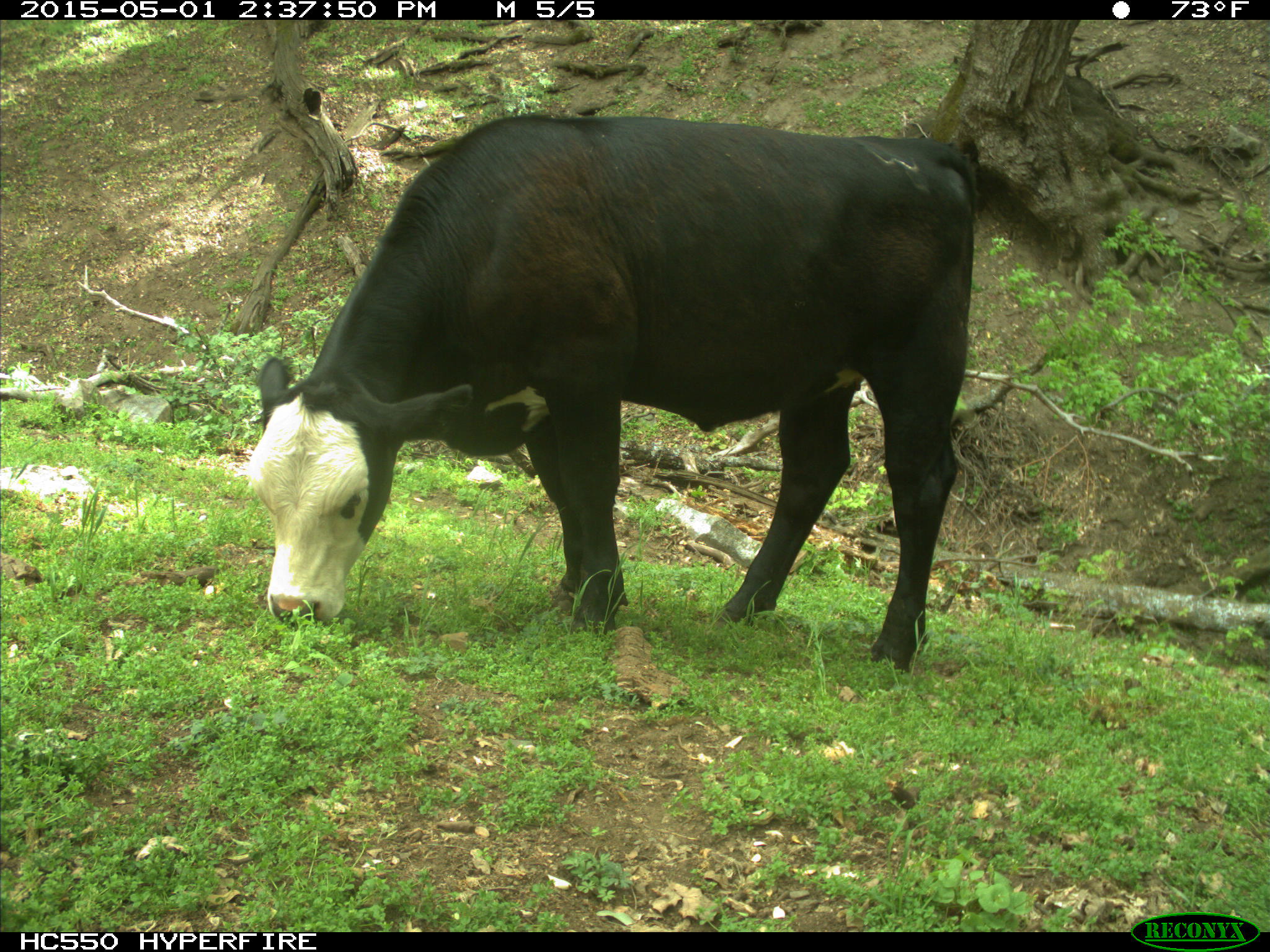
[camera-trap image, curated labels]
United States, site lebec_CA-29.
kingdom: Animalia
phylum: Chordata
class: Mammalia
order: Artiodactyla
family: Bovidae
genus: Bos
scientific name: Bos taurus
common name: domestic cow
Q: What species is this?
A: Bos taurus (domestic cow).